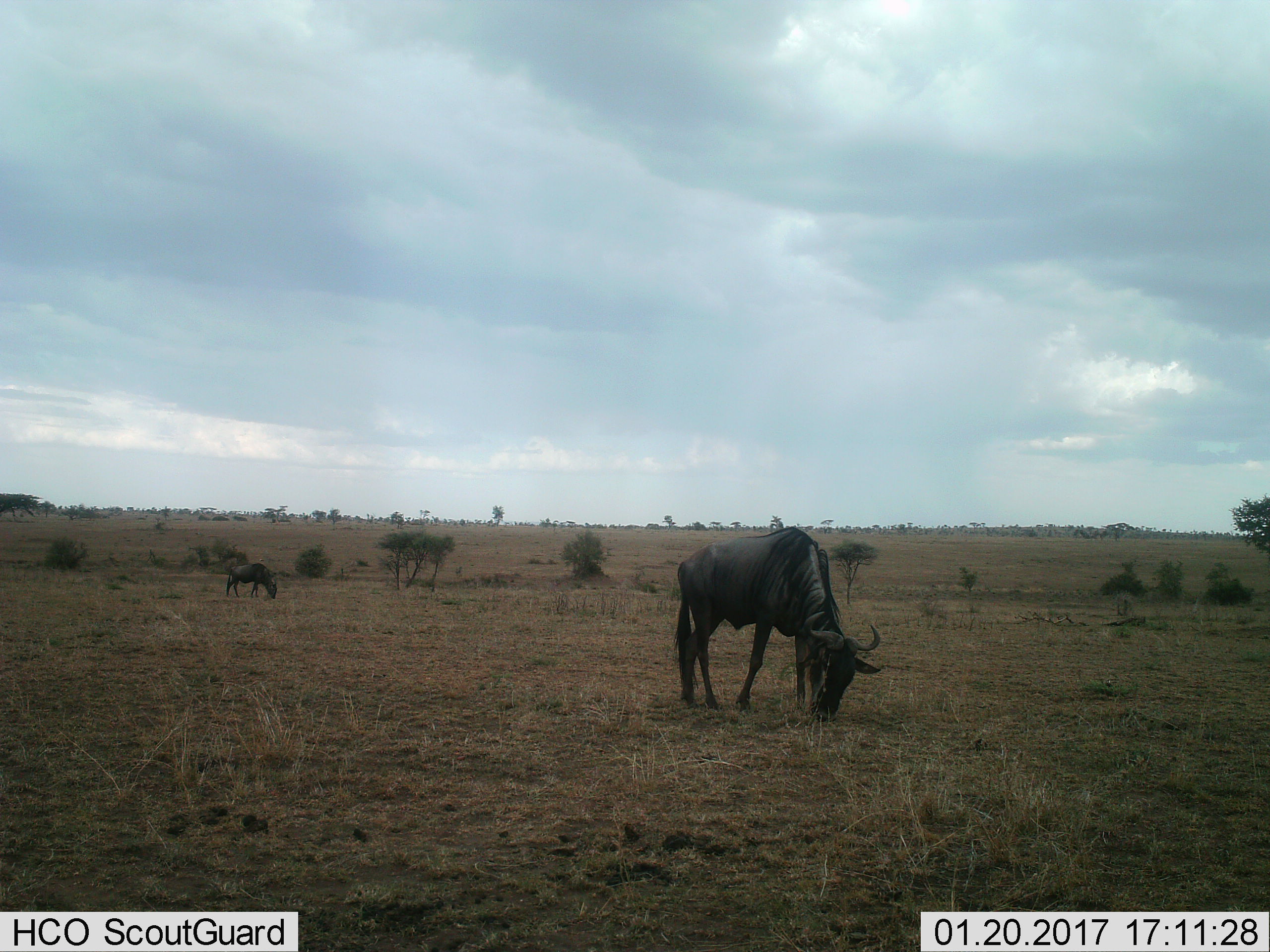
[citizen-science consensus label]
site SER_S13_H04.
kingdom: Animalia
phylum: Chordata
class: Mammalia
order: Artiodactyla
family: Bovidae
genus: Connochaetes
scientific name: Connochaetes taurinus taurinus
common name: blue wildebeest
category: wildebeestblue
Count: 2.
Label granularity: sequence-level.